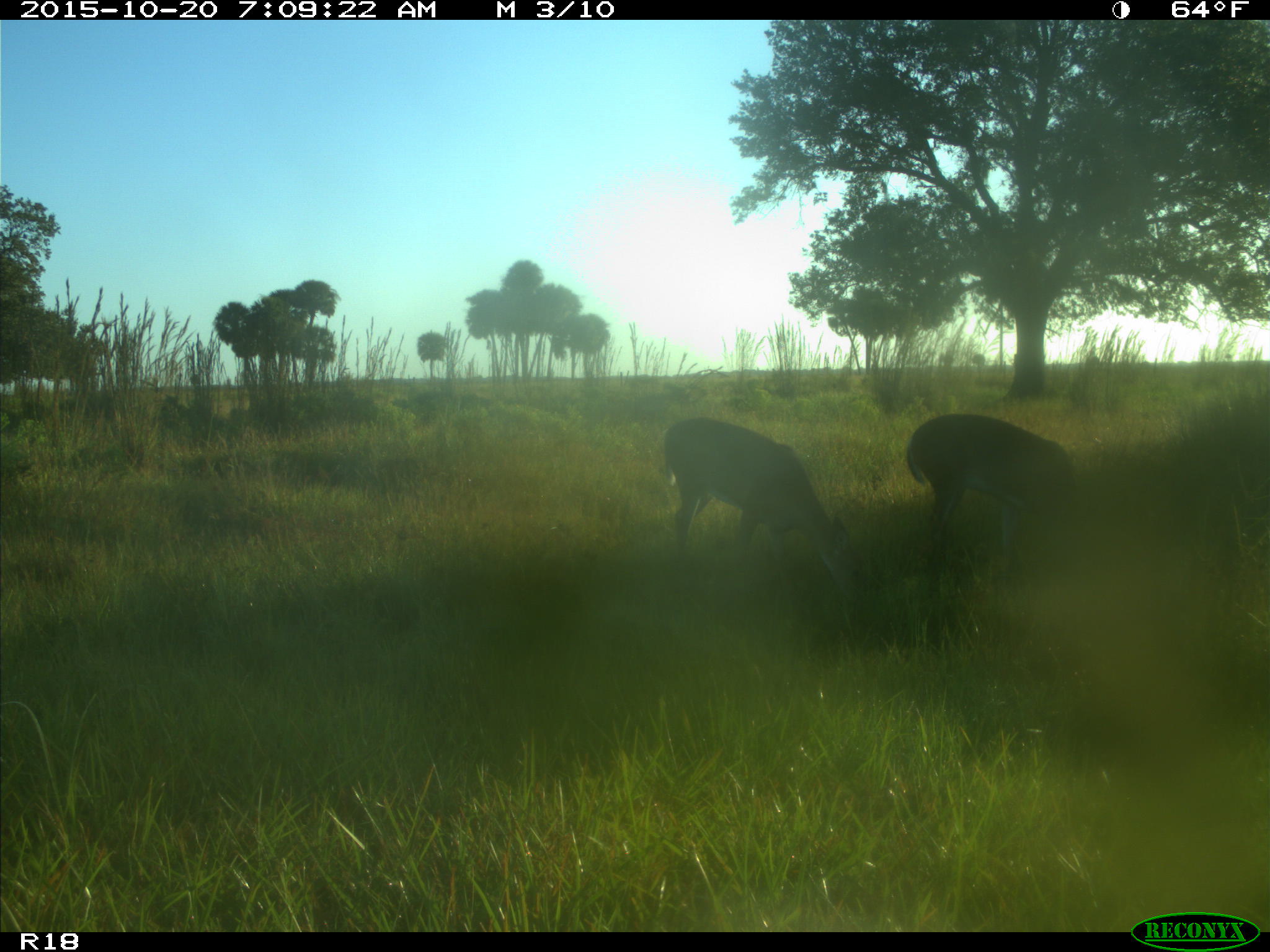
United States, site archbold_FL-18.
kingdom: Animalia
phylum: Chordata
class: Mammalia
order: Artiodactyla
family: Cervidae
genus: Odocoileus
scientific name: Odocoileus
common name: deer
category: unidentified deer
Unidentified deer (deer) (Odocoileus).